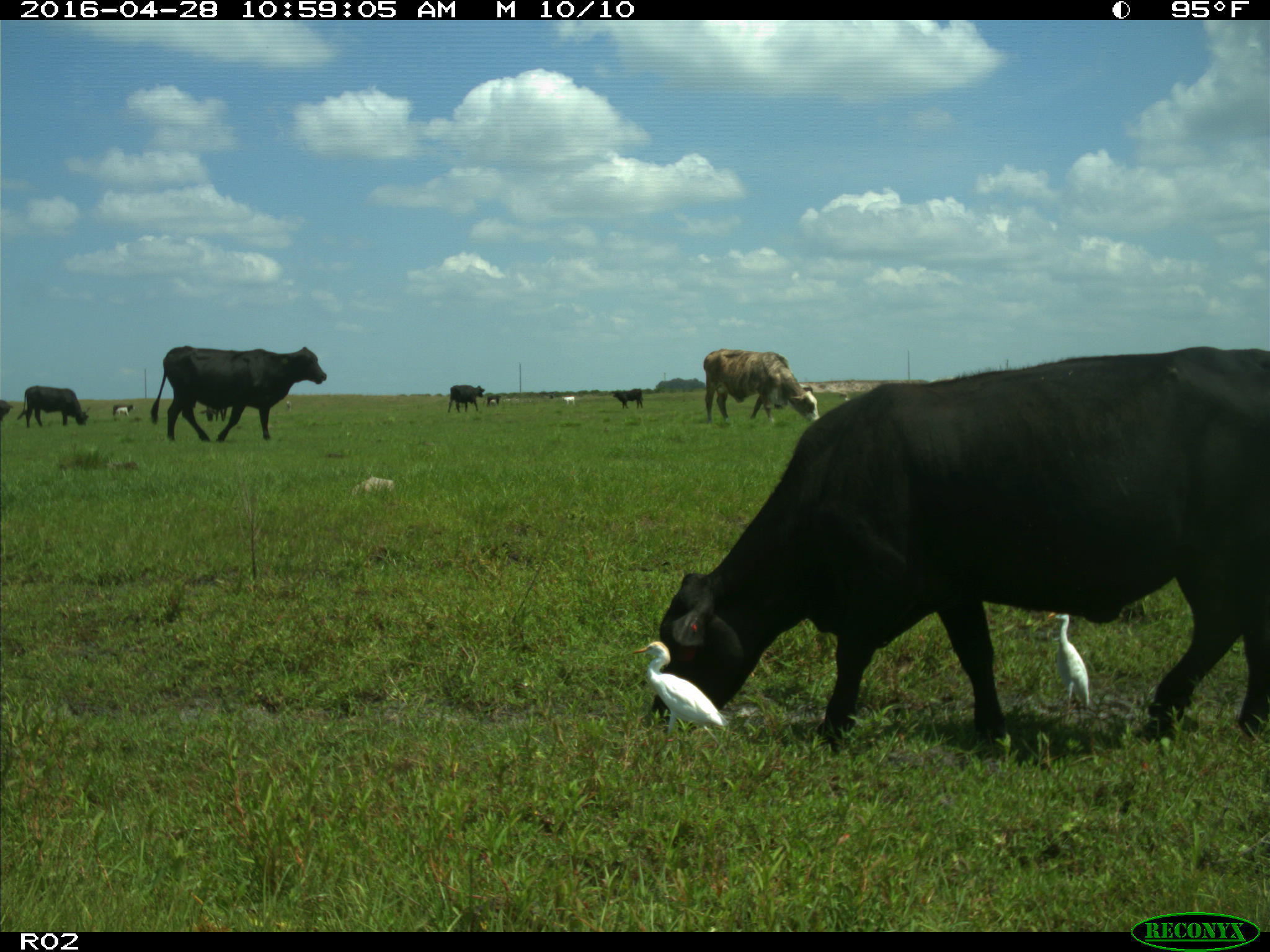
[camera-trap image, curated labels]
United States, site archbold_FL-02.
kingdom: Animalia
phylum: Chordata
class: Mammalia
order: Artiodactyla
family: Bovidae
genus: Bos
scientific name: Bos taurus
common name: domestic cow